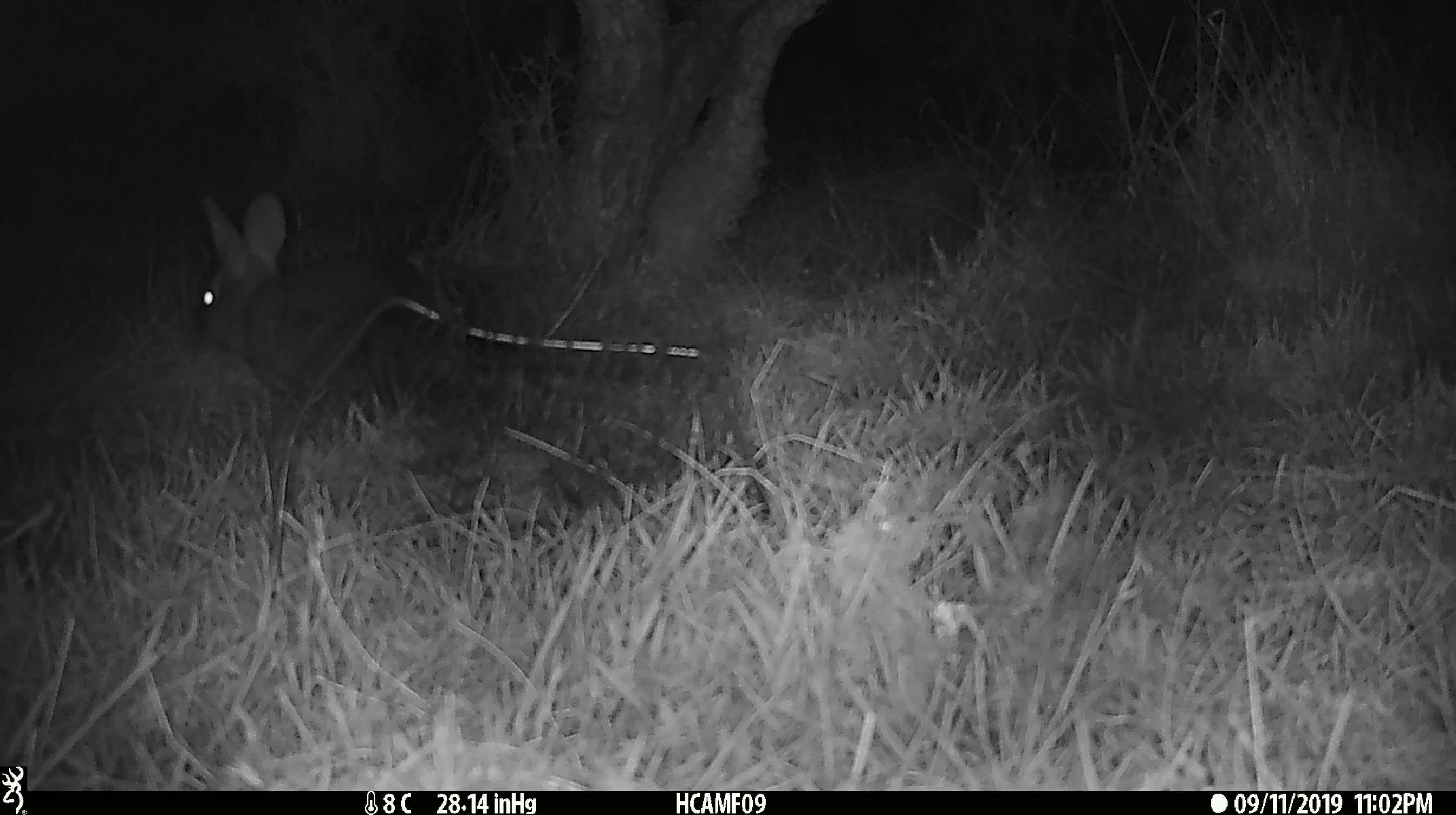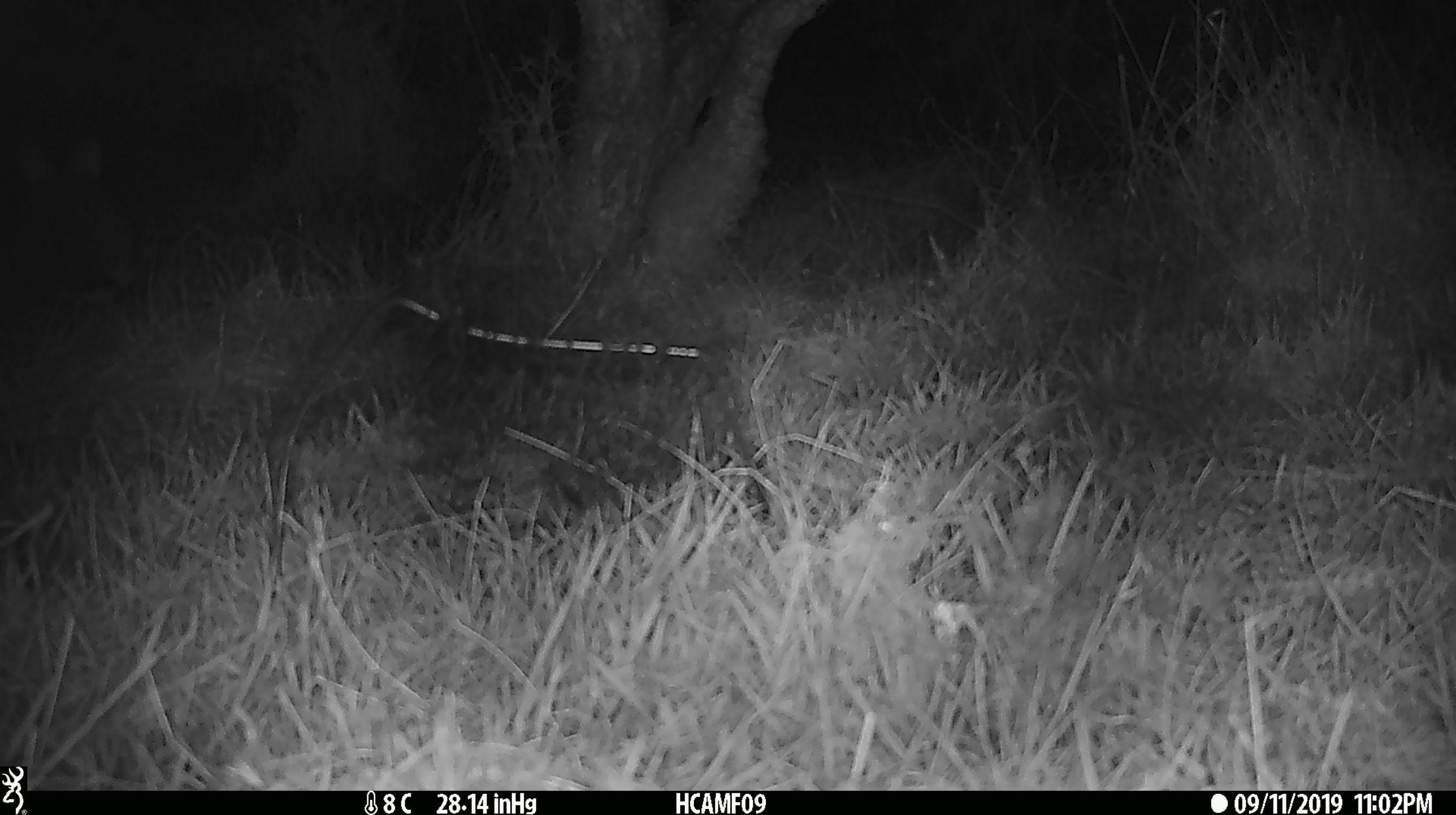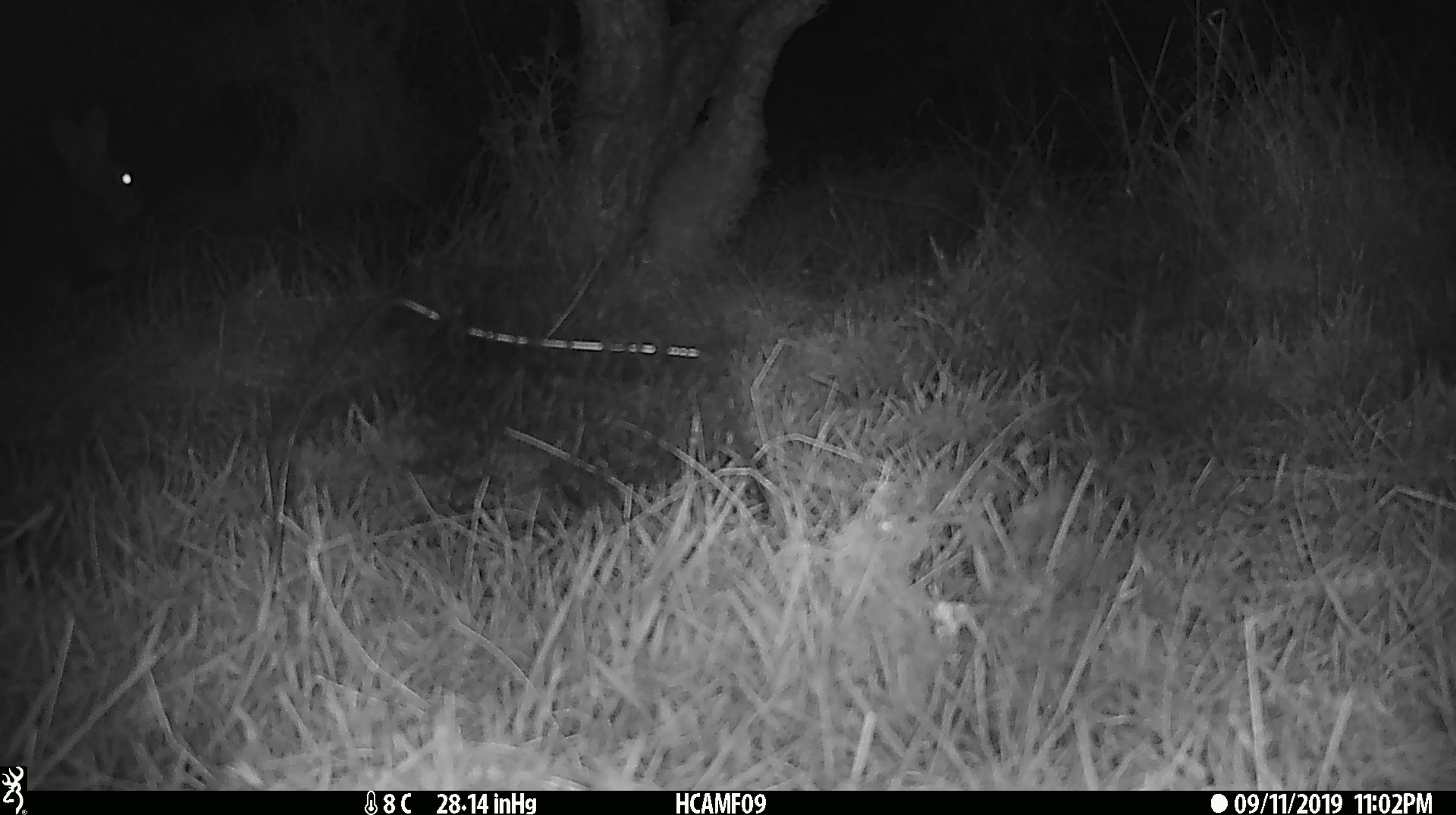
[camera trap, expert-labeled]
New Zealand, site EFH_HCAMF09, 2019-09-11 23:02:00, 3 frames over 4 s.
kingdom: Animalia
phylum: Chordata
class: Mammalia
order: Lagomorpha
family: Leporidae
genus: Oryctolagus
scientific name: Oryctolagus cuniculus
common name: european rabbit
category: rabbit